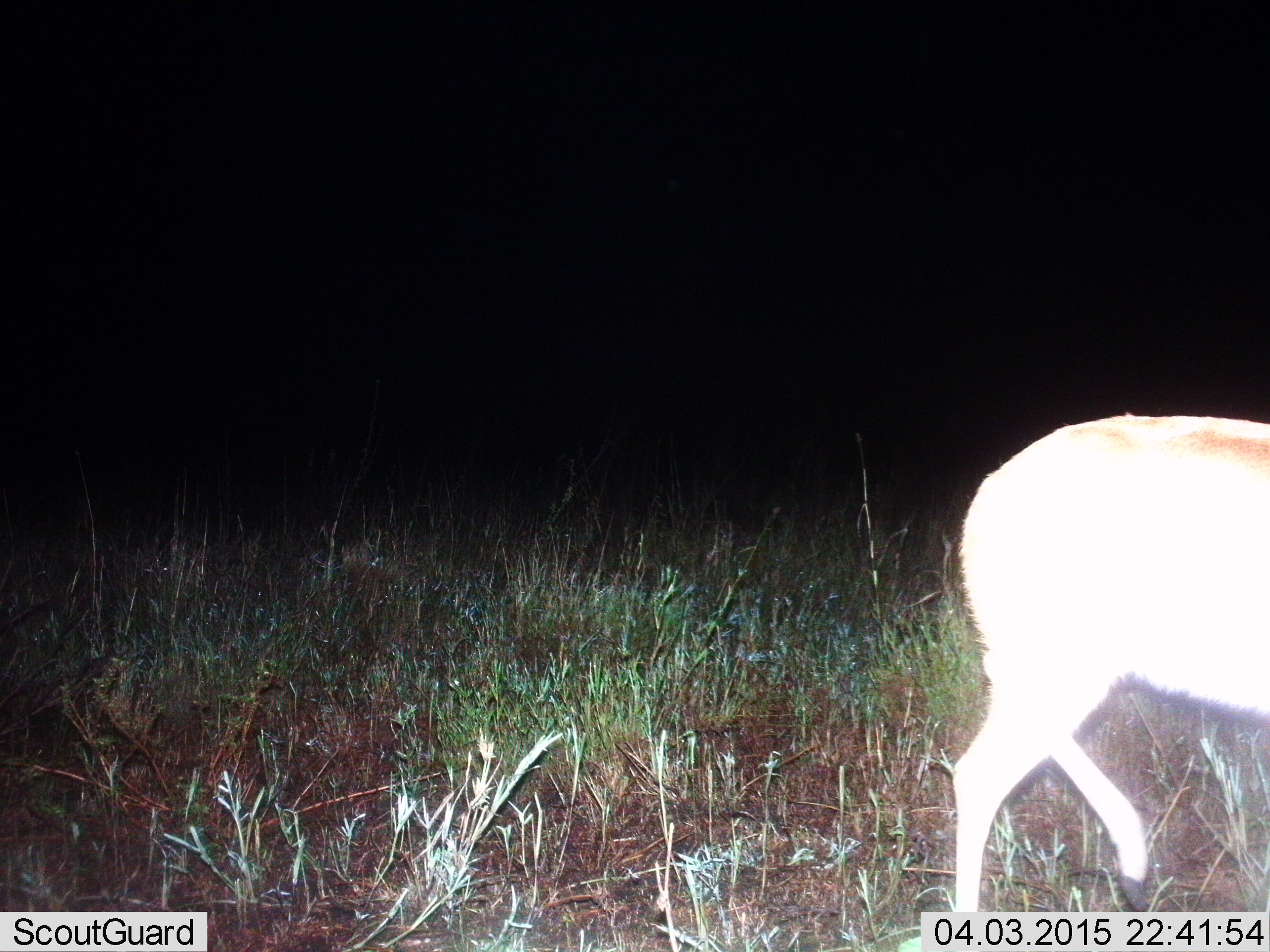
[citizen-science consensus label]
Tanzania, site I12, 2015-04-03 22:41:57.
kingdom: Animalia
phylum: Chordata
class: Mammalia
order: Artiodactyla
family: Bovidae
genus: Redunca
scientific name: Redunca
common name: reedbuck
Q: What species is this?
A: Reedbuck (Redunca).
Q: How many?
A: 1.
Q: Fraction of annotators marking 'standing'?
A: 17%.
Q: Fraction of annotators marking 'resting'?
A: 0%.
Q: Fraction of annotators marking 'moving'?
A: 67%.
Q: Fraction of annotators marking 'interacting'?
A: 0%.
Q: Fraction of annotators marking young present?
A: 0%.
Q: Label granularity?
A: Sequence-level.